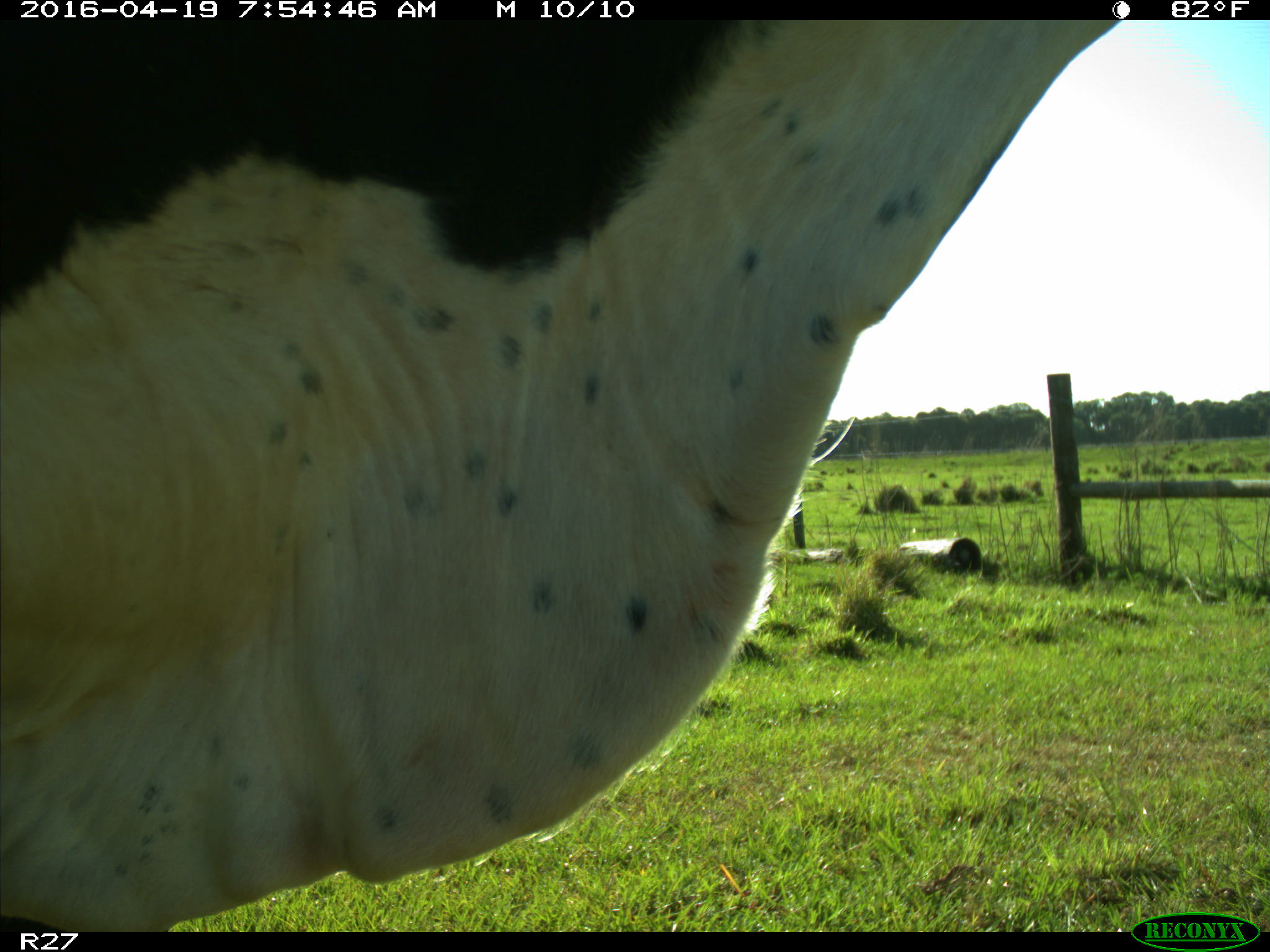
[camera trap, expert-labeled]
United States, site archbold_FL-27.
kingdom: Animalia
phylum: Chordata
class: Mammalia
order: Artiodactyla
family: Bovidae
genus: Bos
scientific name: Bos taurus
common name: domestic cow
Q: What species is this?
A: Bos taurus (domestic cow).